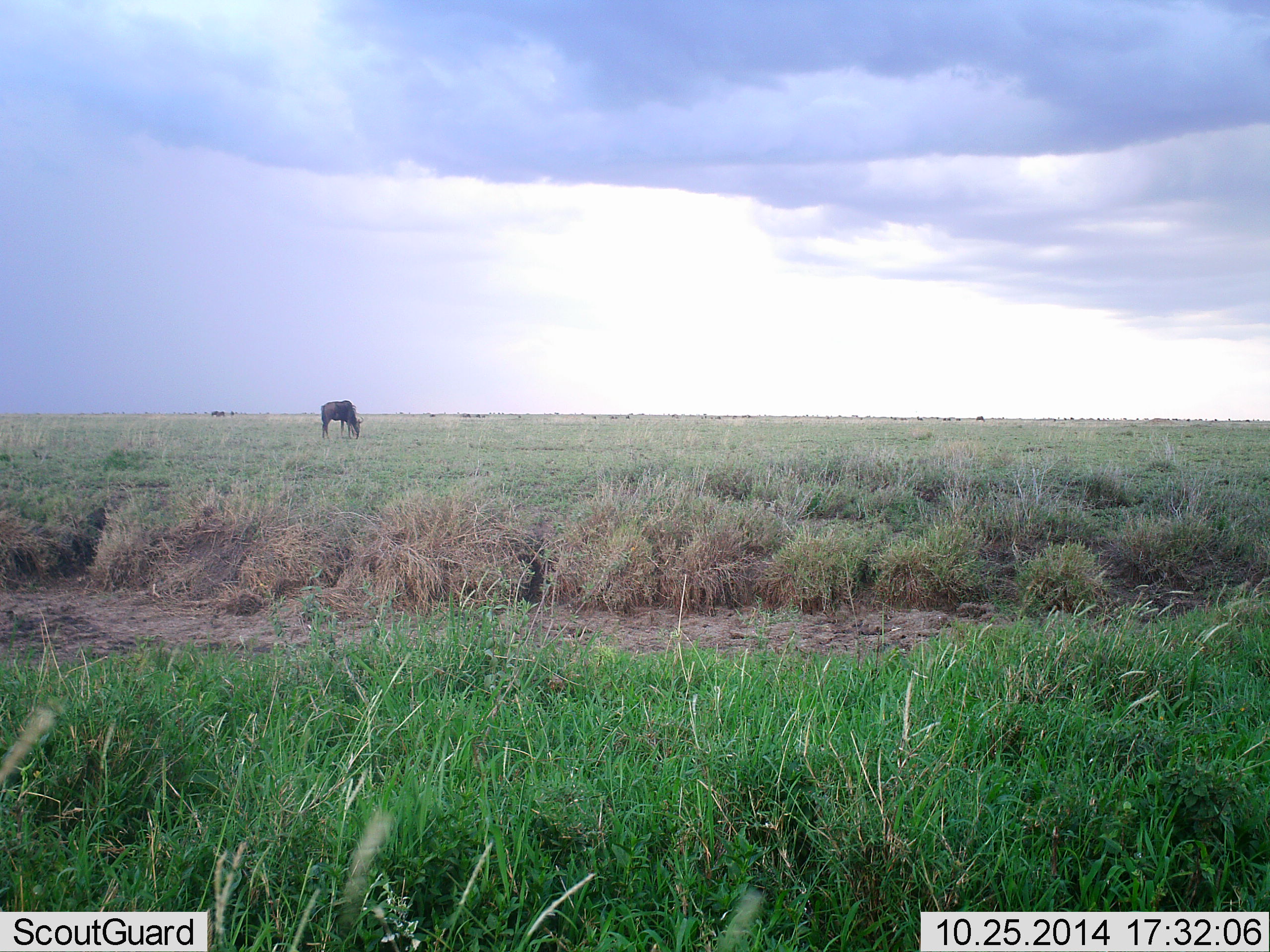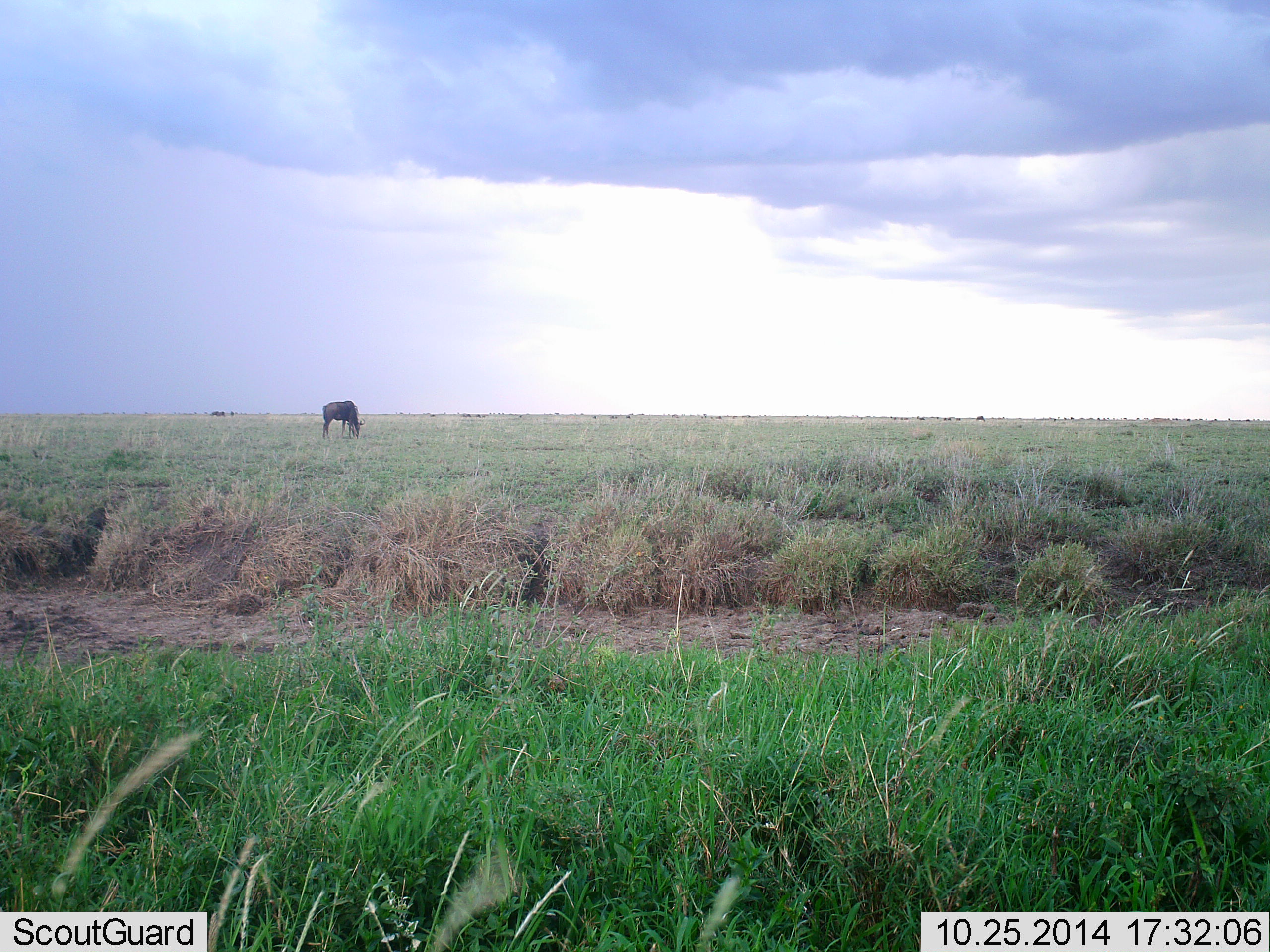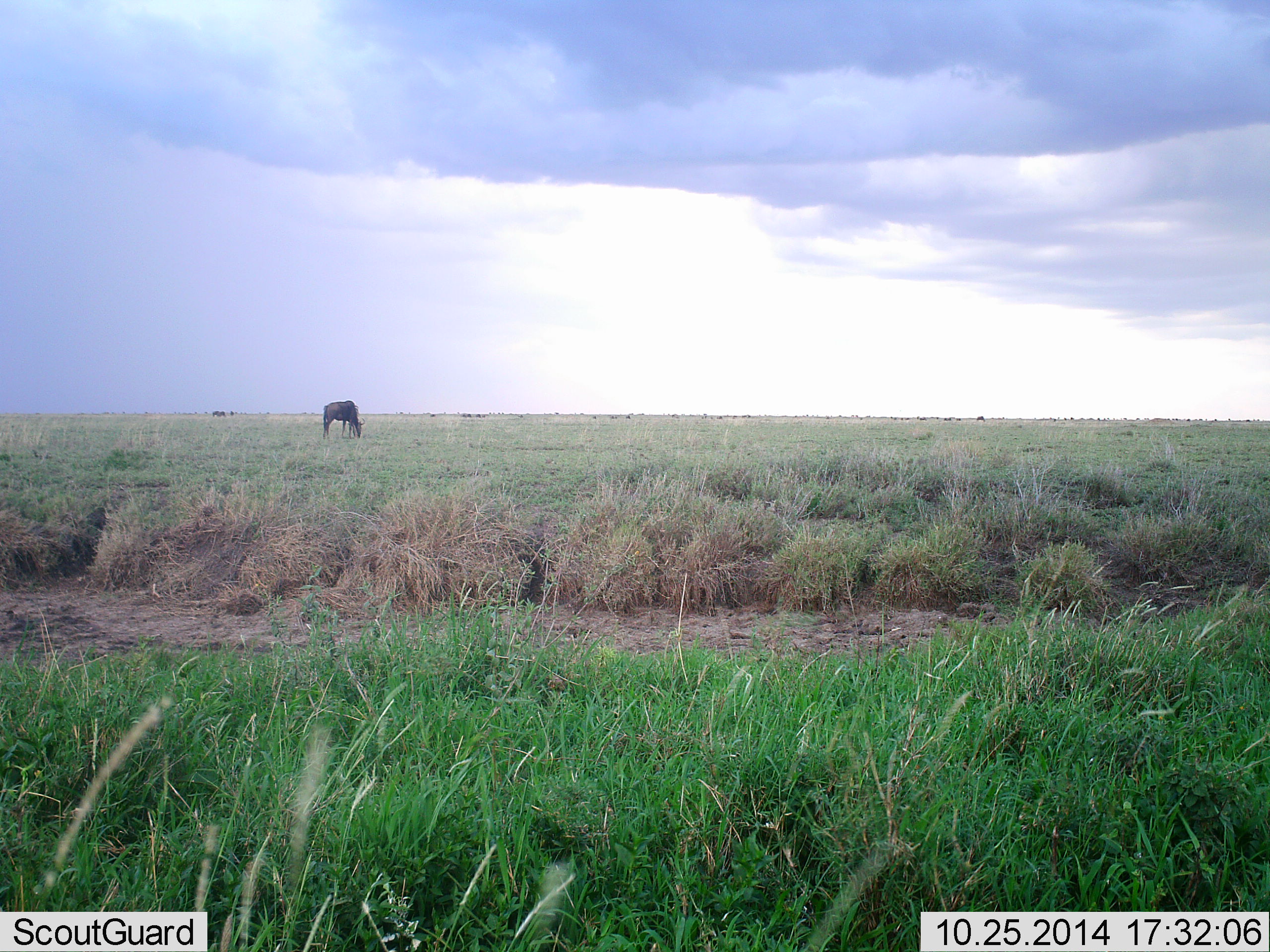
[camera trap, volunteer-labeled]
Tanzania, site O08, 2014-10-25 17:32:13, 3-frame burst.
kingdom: Animalia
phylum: Chordata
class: Mammalia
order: Artiodactyla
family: Bovidae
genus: Connochaetes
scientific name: Connochaetes taurinus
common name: blue wildebeest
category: wildebeest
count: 1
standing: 10%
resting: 0%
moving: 20%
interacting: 0%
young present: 0%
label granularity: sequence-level